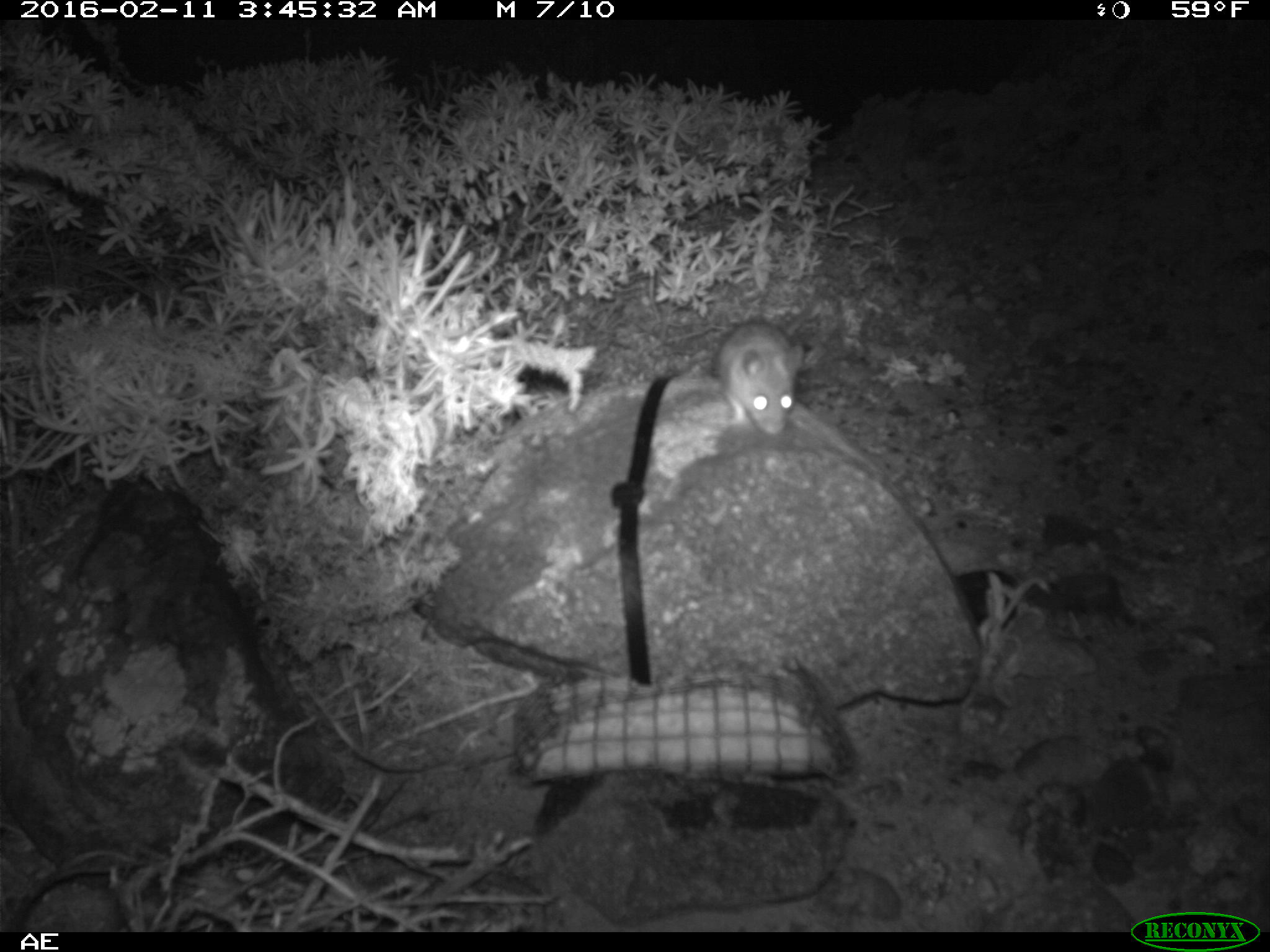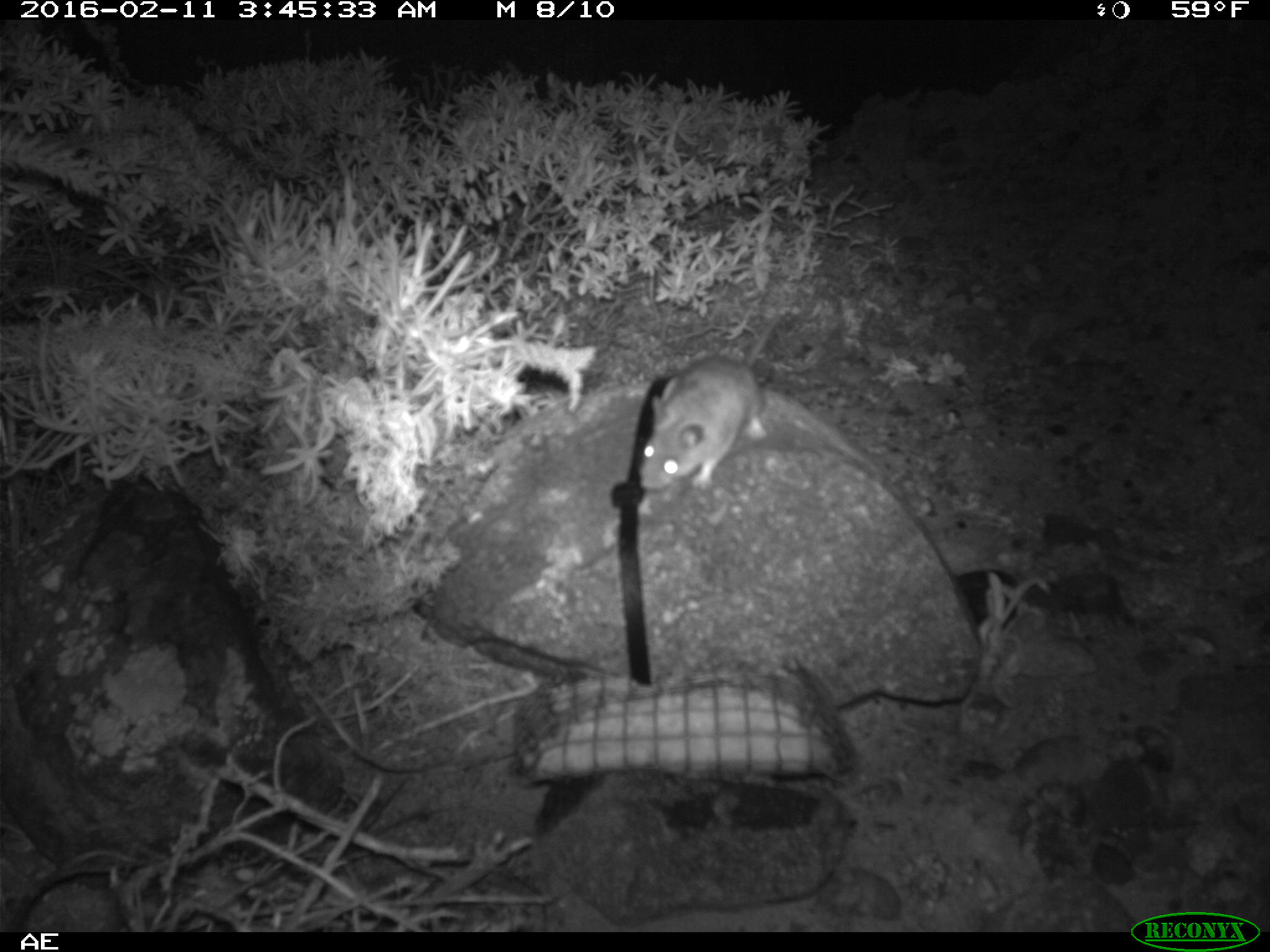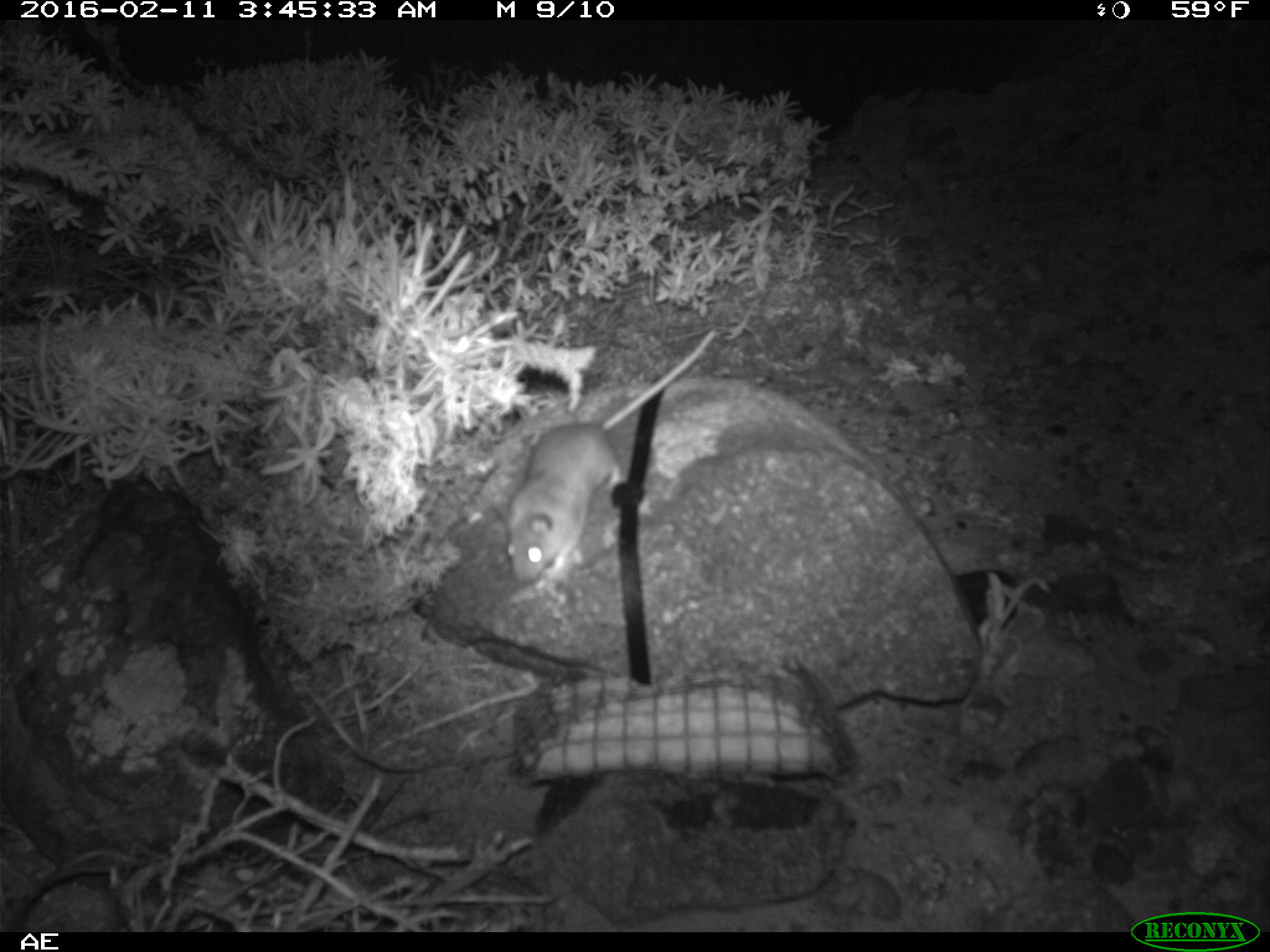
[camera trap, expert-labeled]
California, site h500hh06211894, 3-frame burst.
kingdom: Animalia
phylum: Chordata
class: Mammalia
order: Rodentia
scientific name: Rodentia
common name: rodent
Rodent (Rodentia).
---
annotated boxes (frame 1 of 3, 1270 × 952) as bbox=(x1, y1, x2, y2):
rodent: bbox=(715, 314, 808, 432)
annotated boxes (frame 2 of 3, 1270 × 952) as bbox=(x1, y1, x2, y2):
rodent: bbox=(639, 294, 799, 492)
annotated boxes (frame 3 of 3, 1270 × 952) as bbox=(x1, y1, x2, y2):
rodent: bbox=(503, 324, 719, 584)